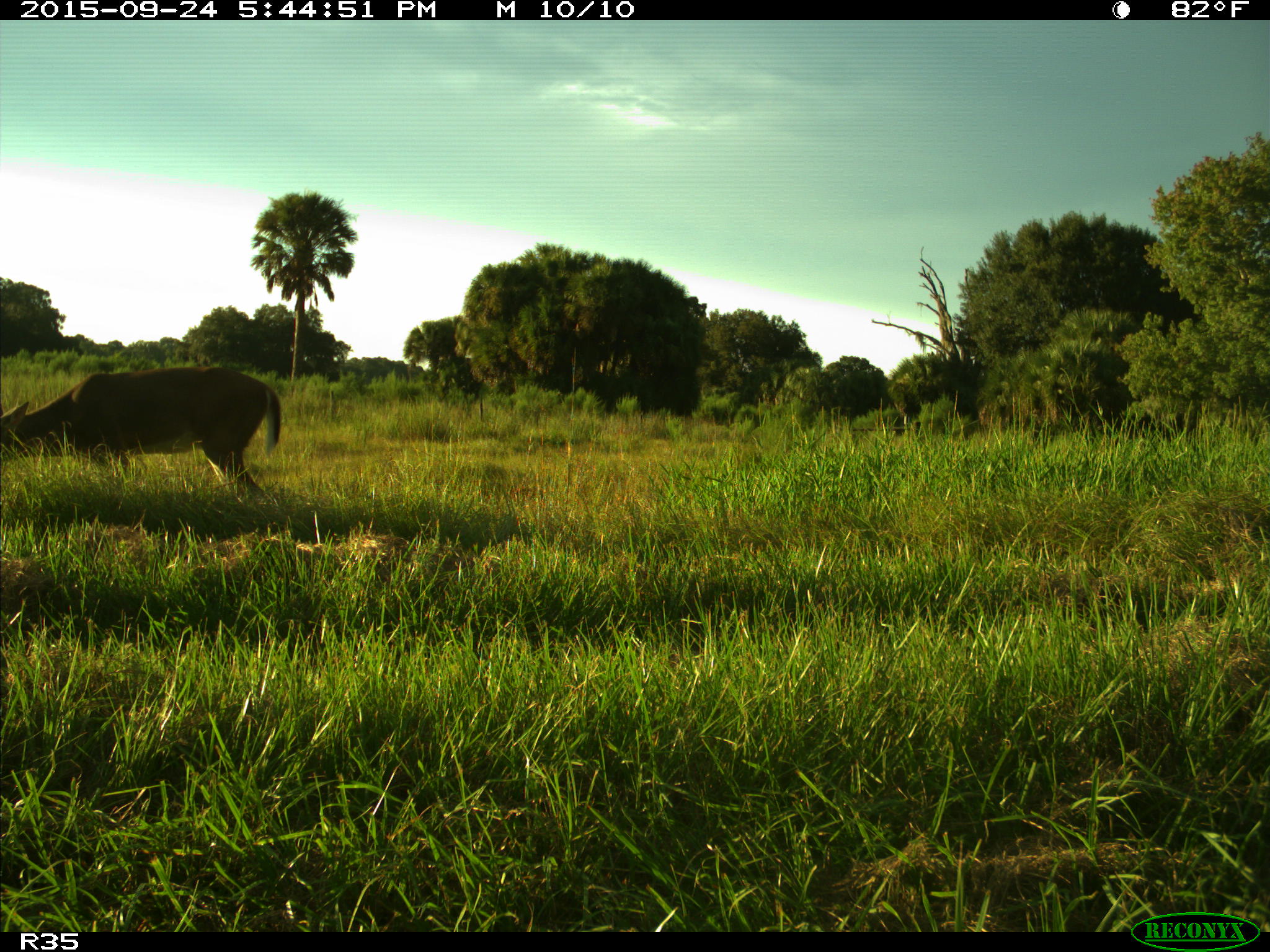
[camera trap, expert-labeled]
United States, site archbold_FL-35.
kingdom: Animalia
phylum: Chordata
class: Mammalia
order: Artiodactyla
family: Cervidae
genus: Odocoileus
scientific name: Odocoileus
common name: deer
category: unidentified deer